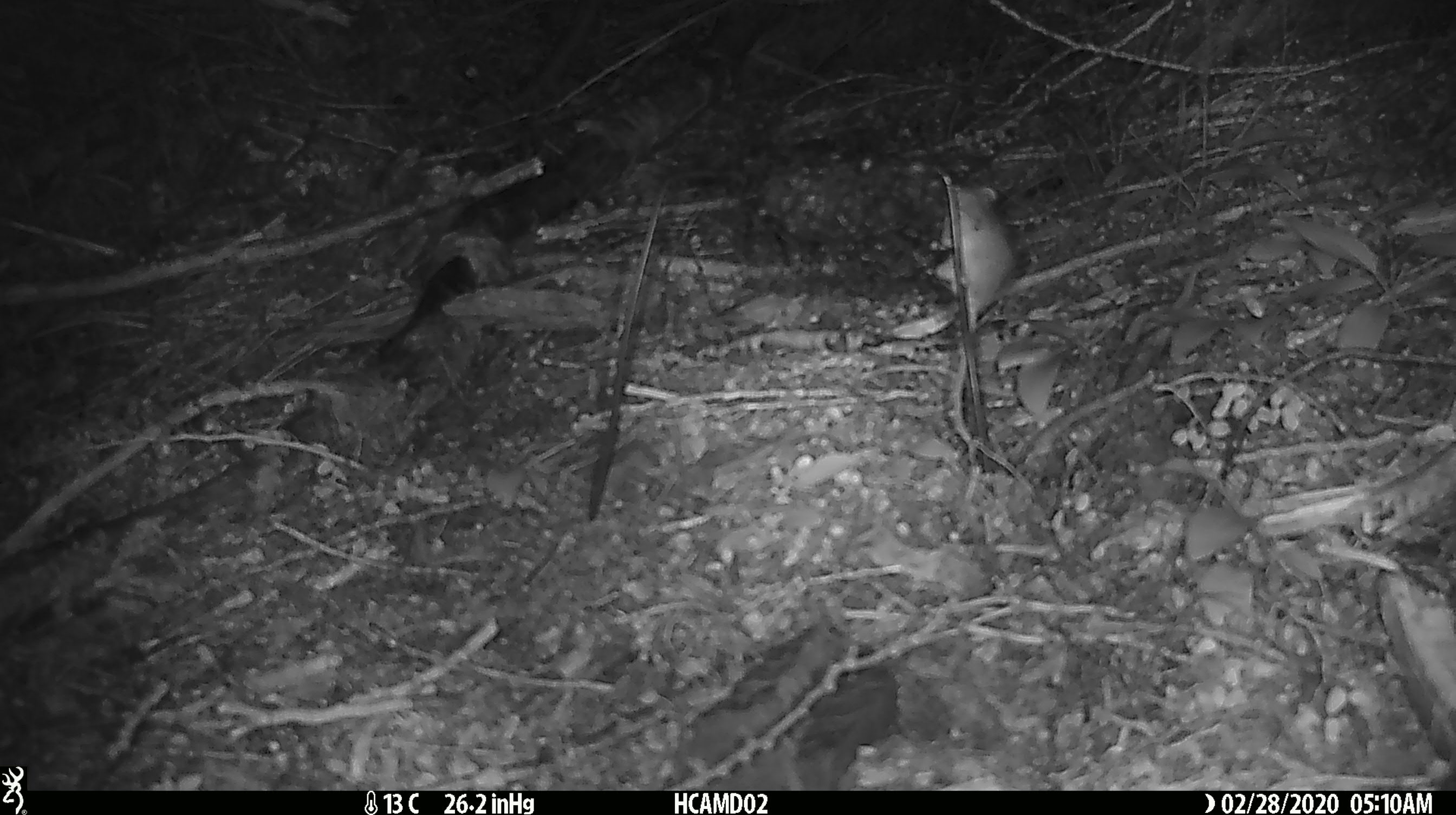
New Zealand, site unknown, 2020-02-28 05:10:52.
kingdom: Animalia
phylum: Chordata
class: Mammalia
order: Rodentia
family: Muridae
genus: Mus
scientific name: Mus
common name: mouse